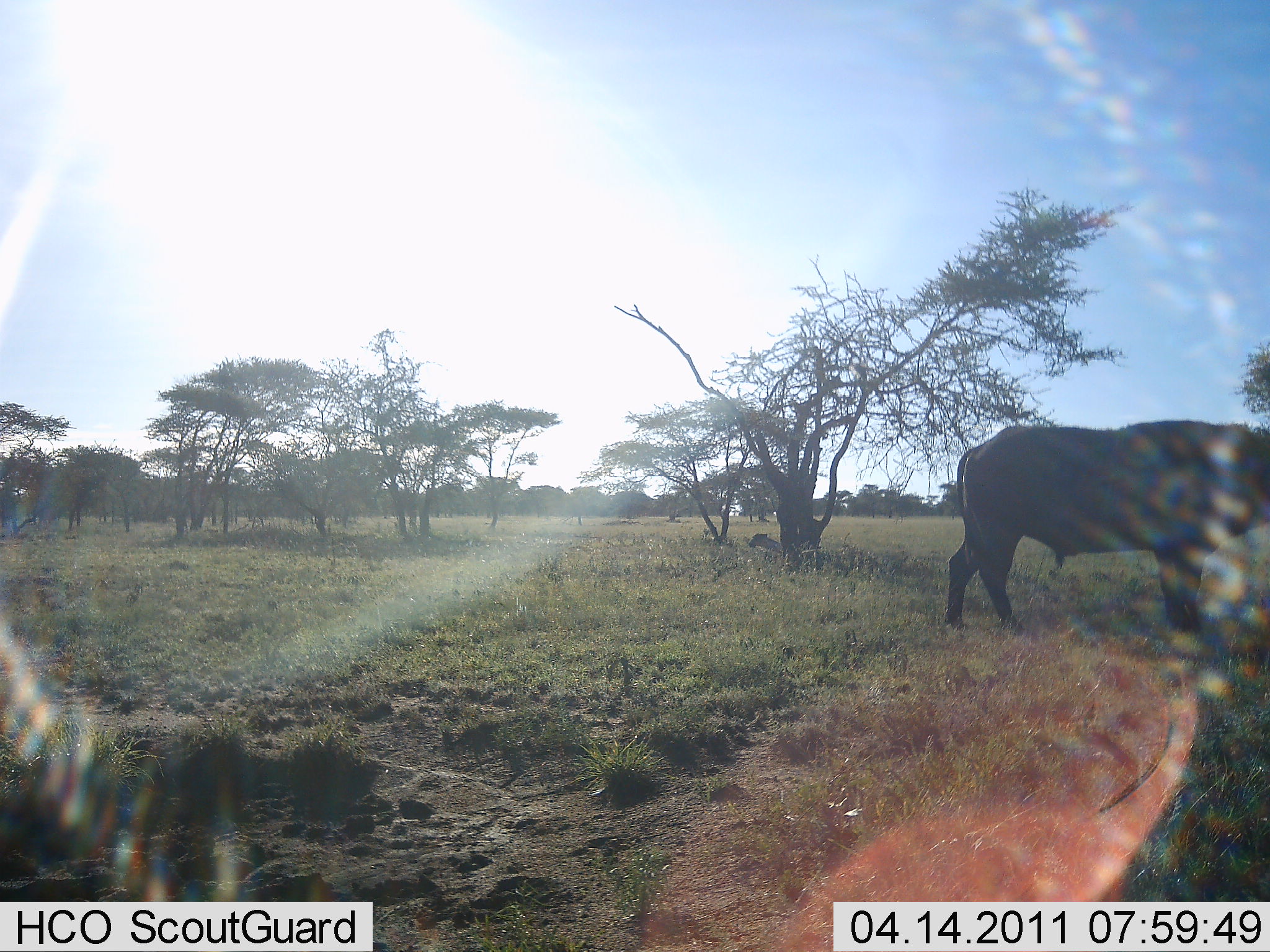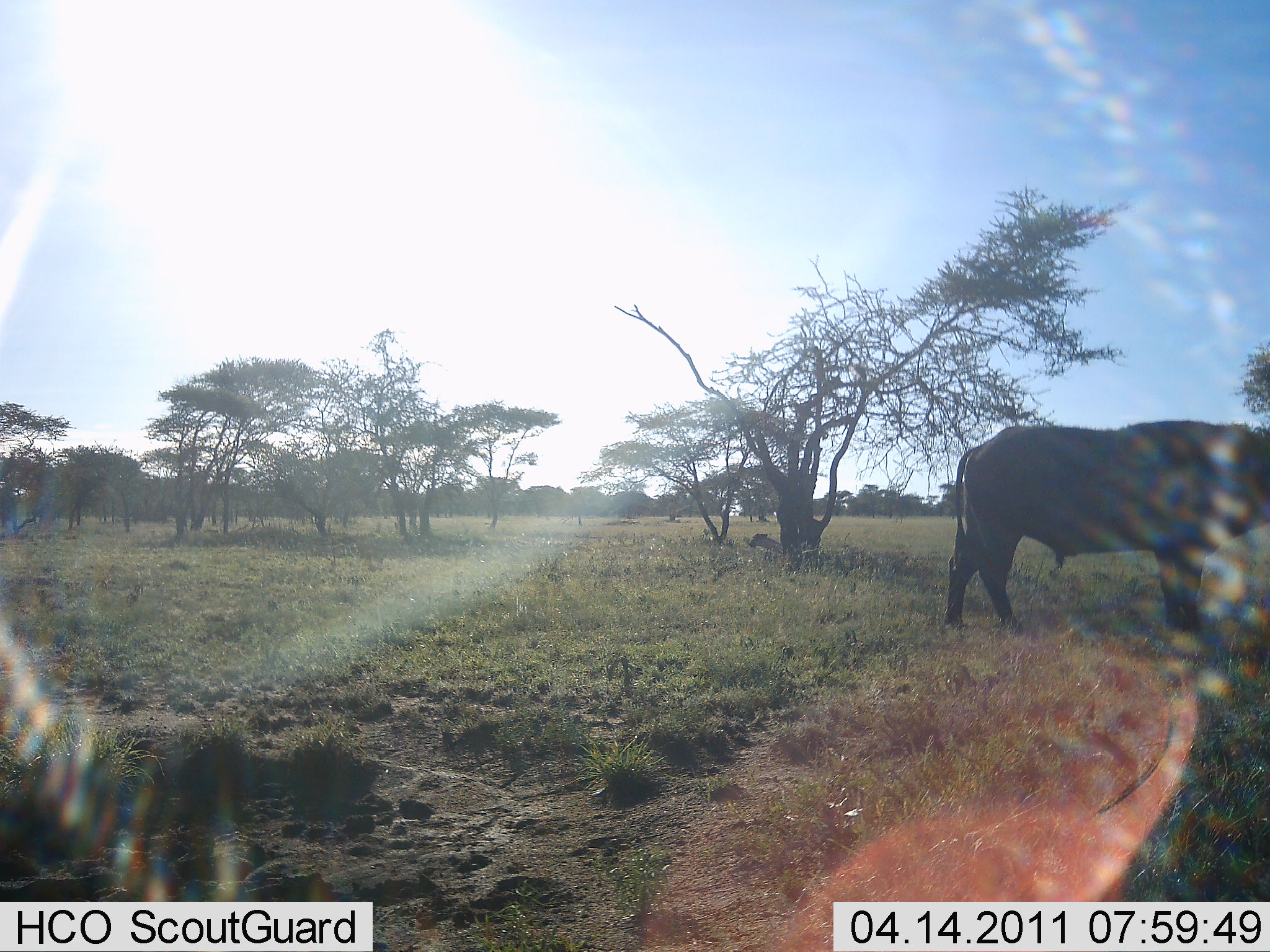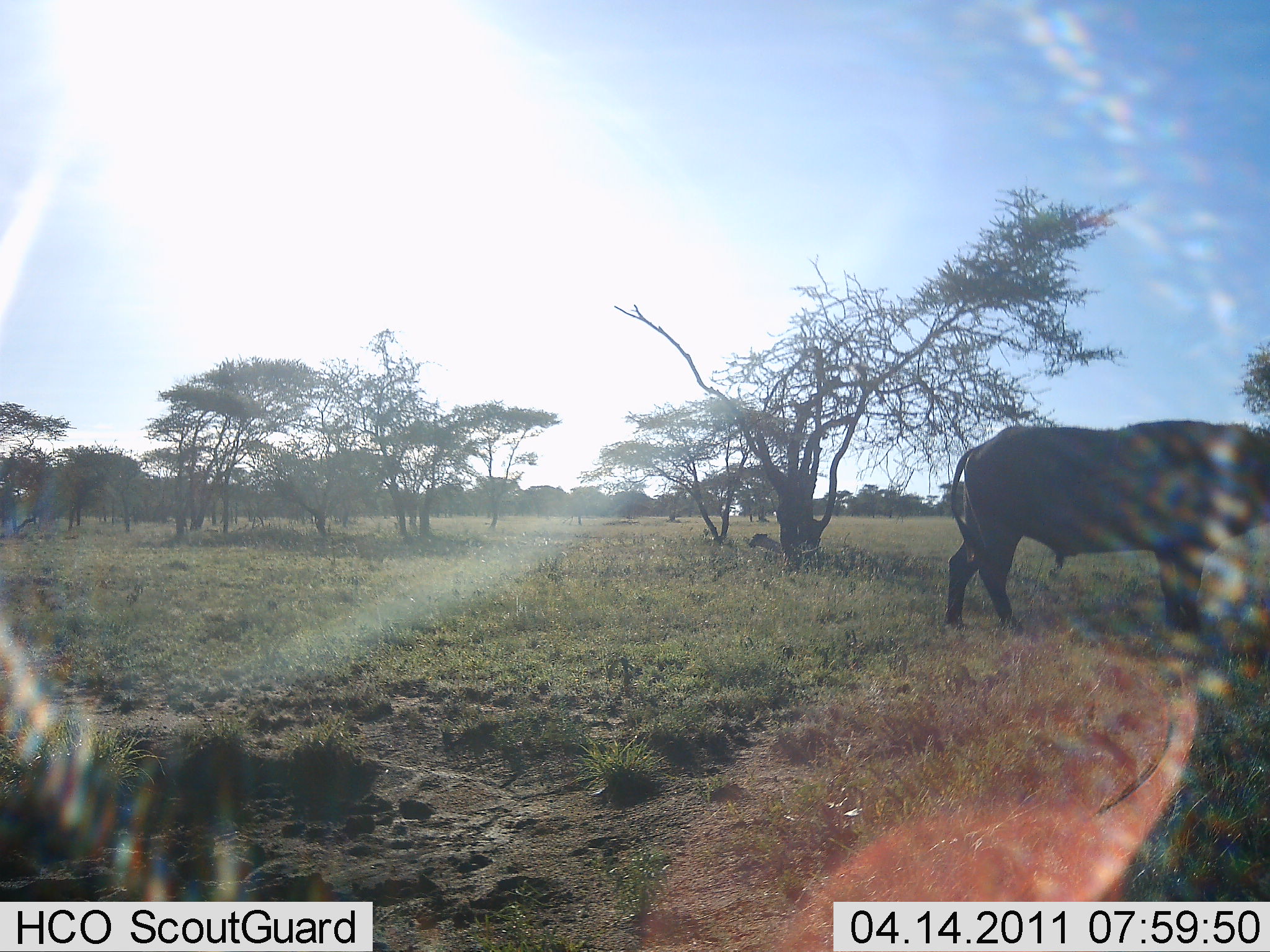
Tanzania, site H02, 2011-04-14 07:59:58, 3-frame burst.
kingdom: Animalia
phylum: Chordata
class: Mammalia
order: Artiodactyla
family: Bovidae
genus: Syncerus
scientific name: Syncerus caffer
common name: cape buffalo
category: buffalo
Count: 1.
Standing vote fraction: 100%.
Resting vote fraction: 0%.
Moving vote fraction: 0%.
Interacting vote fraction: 0%.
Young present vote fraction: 0%.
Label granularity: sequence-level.